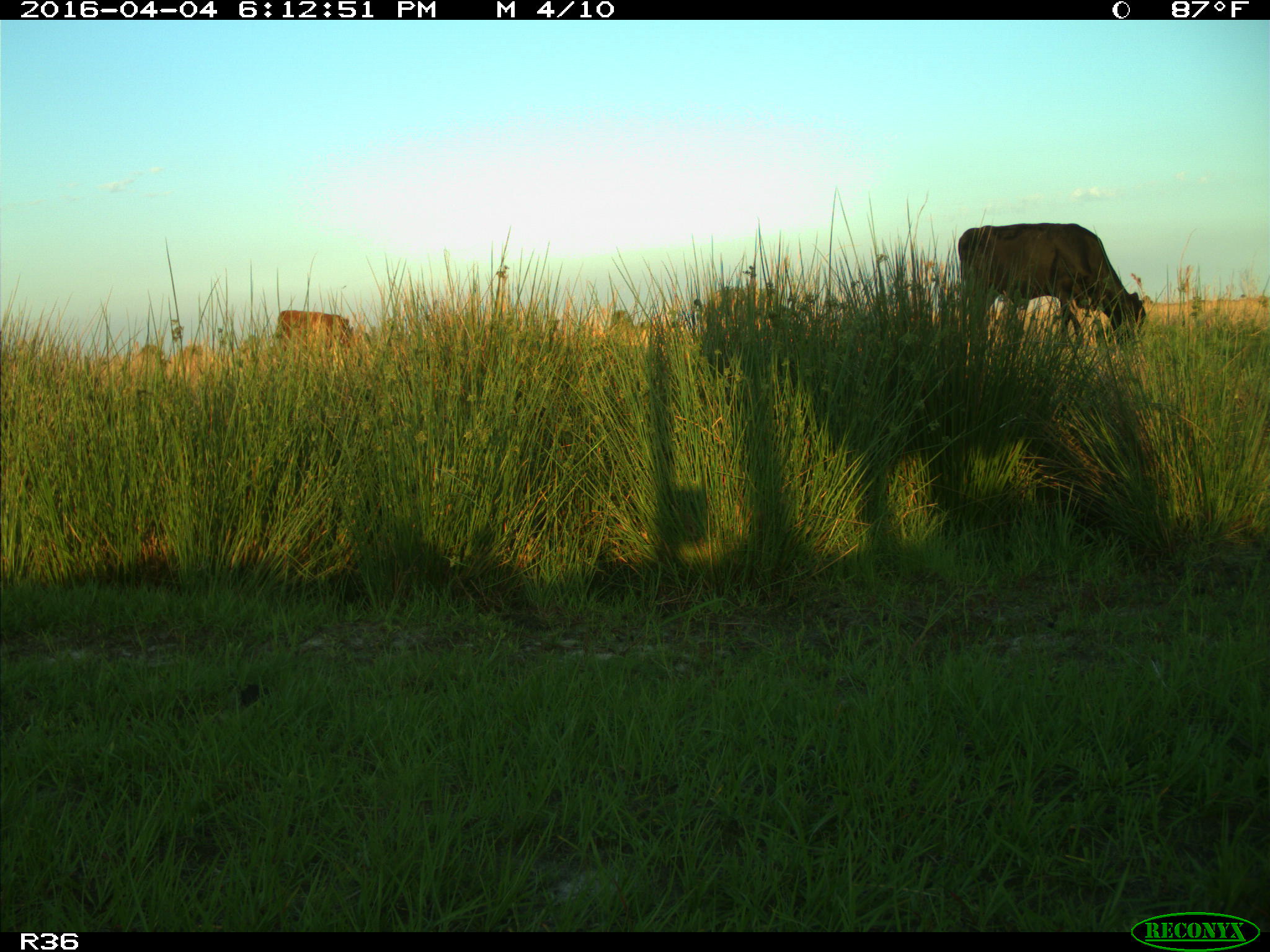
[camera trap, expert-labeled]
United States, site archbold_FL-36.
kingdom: Animalia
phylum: Chordata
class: Mammalia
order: Artiodactyla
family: Bovidae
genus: Bos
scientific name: Bos taurus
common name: domestic cow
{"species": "Bos taurus (domestic cow)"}